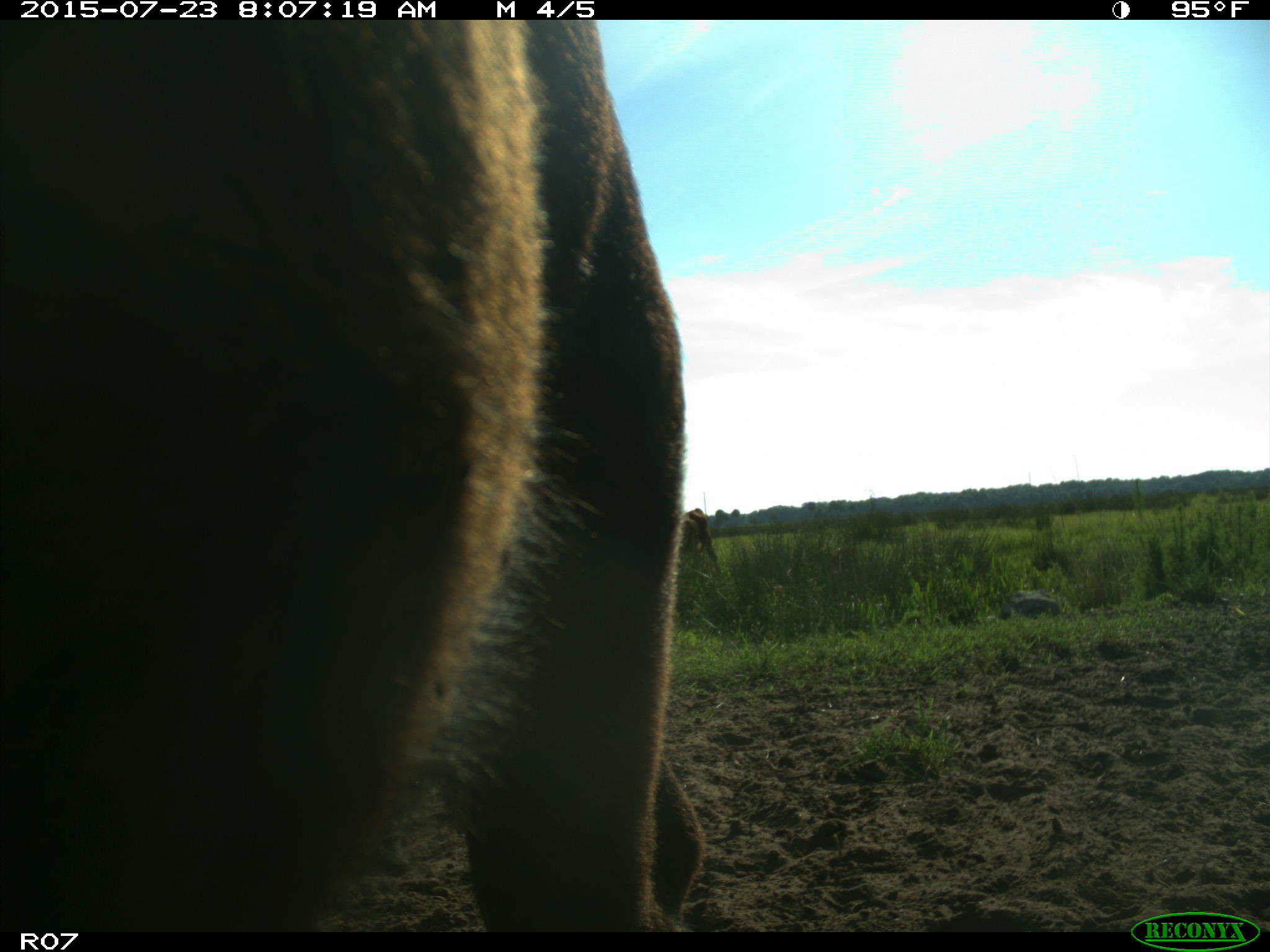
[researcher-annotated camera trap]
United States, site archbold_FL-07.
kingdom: Animalia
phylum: Chordata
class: Mammalia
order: Artiodactyla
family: Bovidae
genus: Bos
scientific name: Bos taurus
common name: domestic cow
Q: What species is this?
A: Bos taurus (domestic cow).